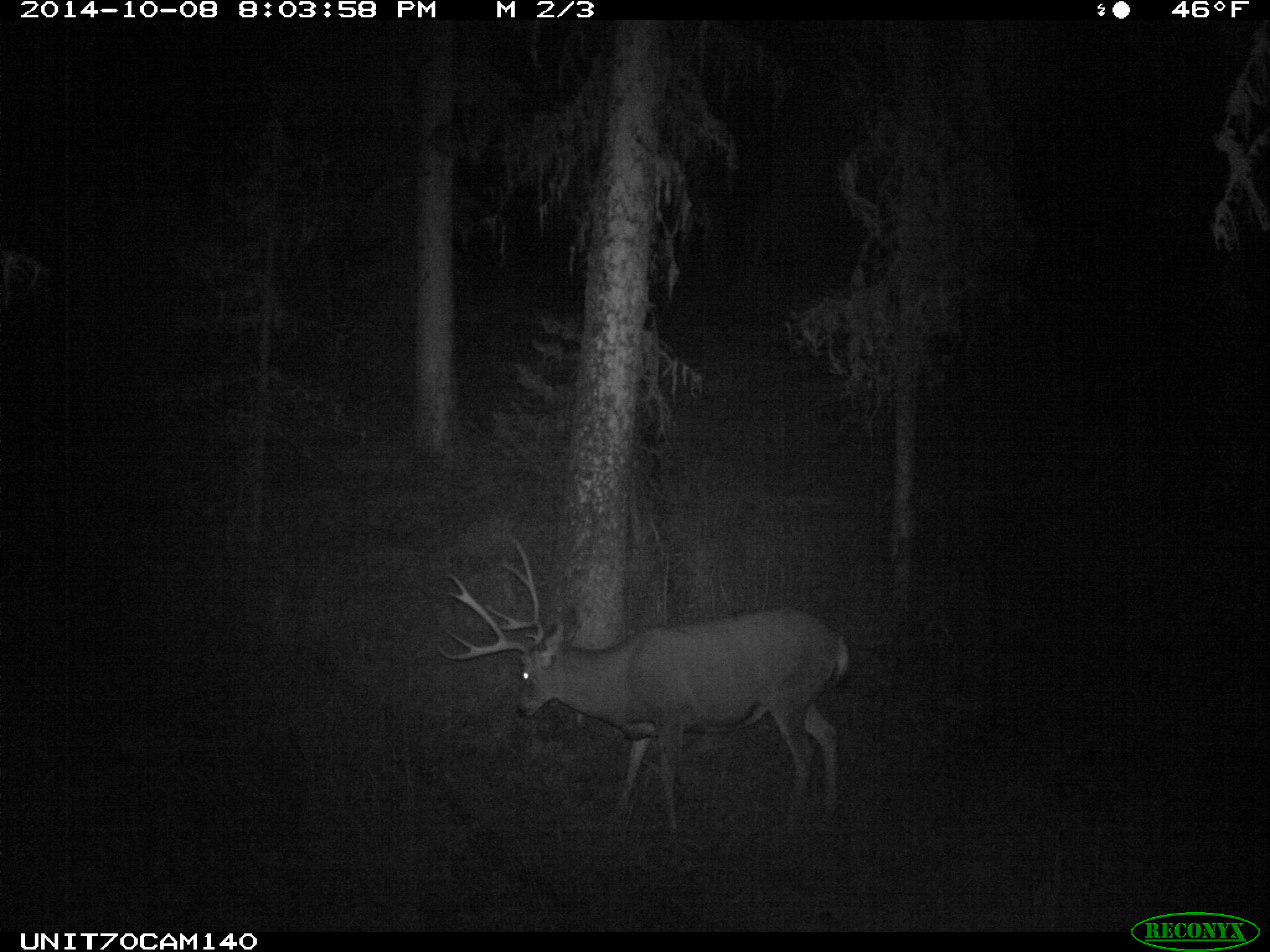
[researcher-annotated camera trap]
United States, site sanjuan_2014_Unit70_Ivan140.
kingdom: Animalia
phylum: Chordata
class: Mammalia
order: Artiodactyla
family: Cervidae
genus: Odocoileus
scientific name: Odocoileus hemionus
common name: mule deer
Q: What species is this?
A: Odocoileus hemionus (mule deer).